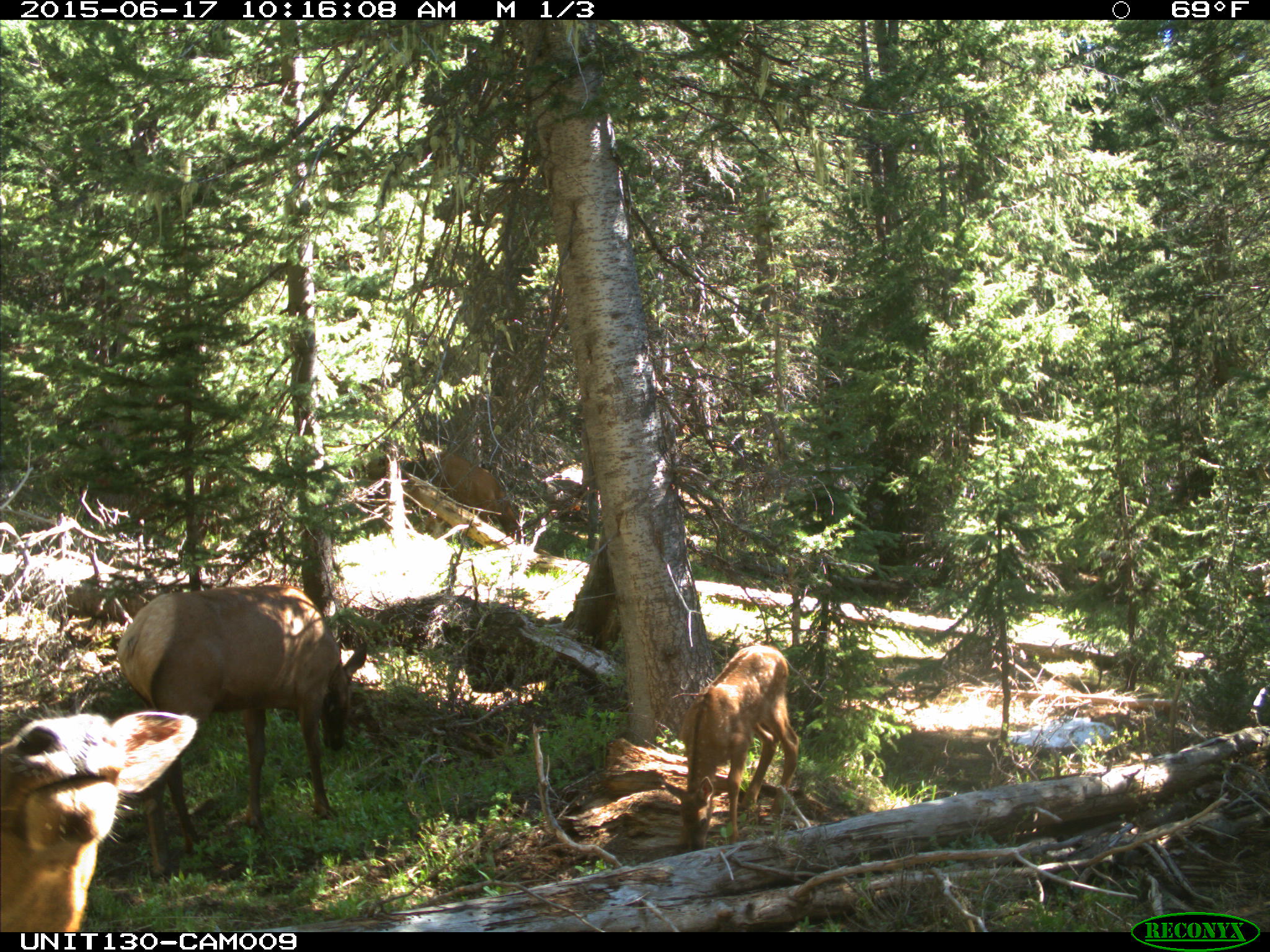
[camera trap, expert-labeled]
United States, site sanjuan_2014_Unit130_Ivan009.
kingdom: Animalia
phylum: Chordata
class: Mammalia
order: Artiodactyla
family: Cervidae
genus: Cervus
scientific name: Cervus elaphus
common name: red deer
Cervus elaphus (red deer).